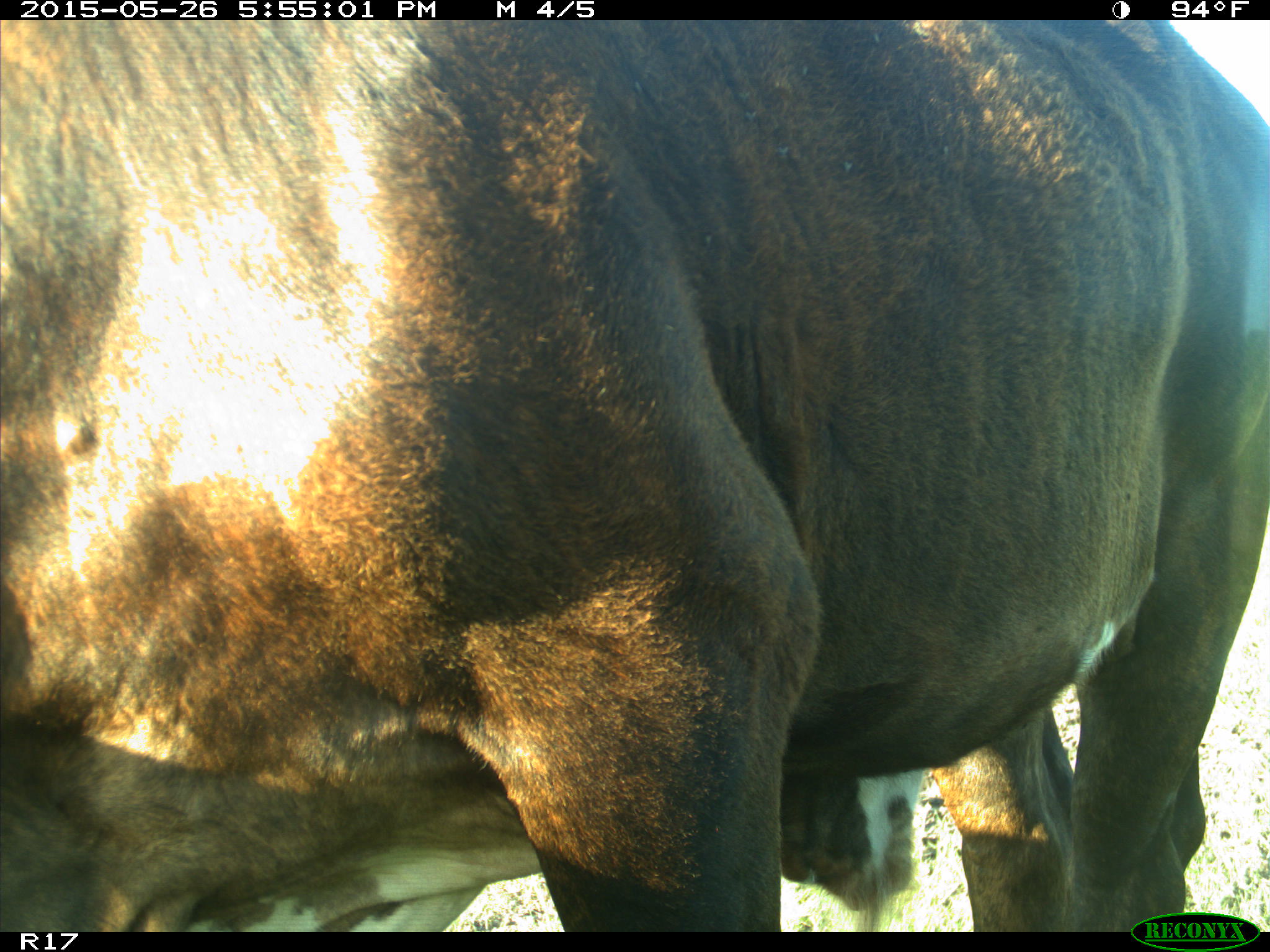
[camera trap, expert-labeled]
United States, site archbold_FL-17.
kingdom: Animalia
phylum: Chordata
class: Mammalia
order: Artiodactyla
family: Bovidae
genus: Bos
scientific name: Bos taurus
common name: domestic cow